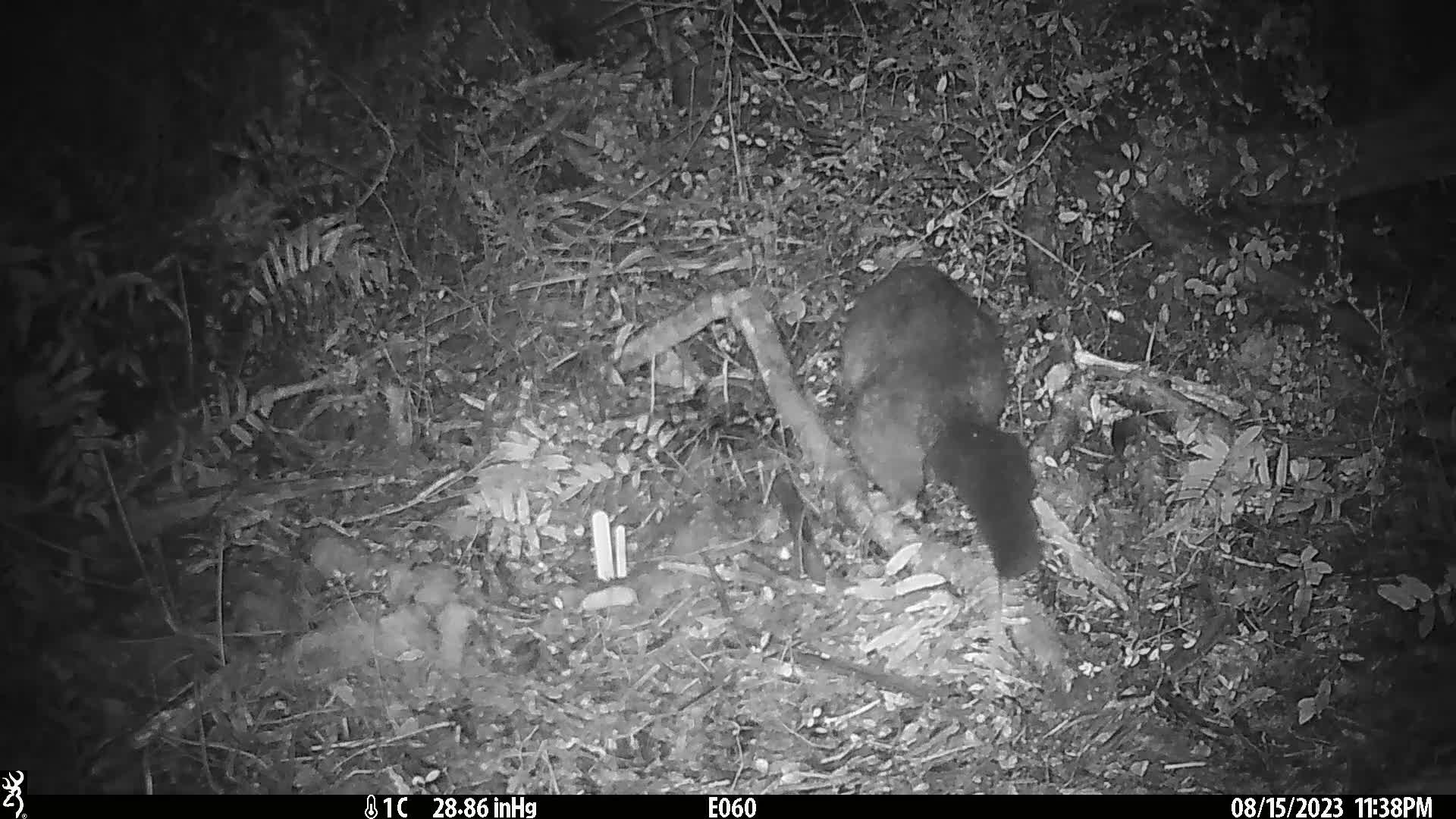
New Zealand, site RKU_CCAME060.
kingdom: Animalia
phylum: Chordata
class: Mammalia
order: Diprotodontia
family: Phalangeridae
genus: Trichosurus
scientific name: Trichosurus vulpecula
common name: common brushtail possum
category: possum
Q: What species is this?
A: Possum (common brushtail possum) (Trichosurus vulpecula).